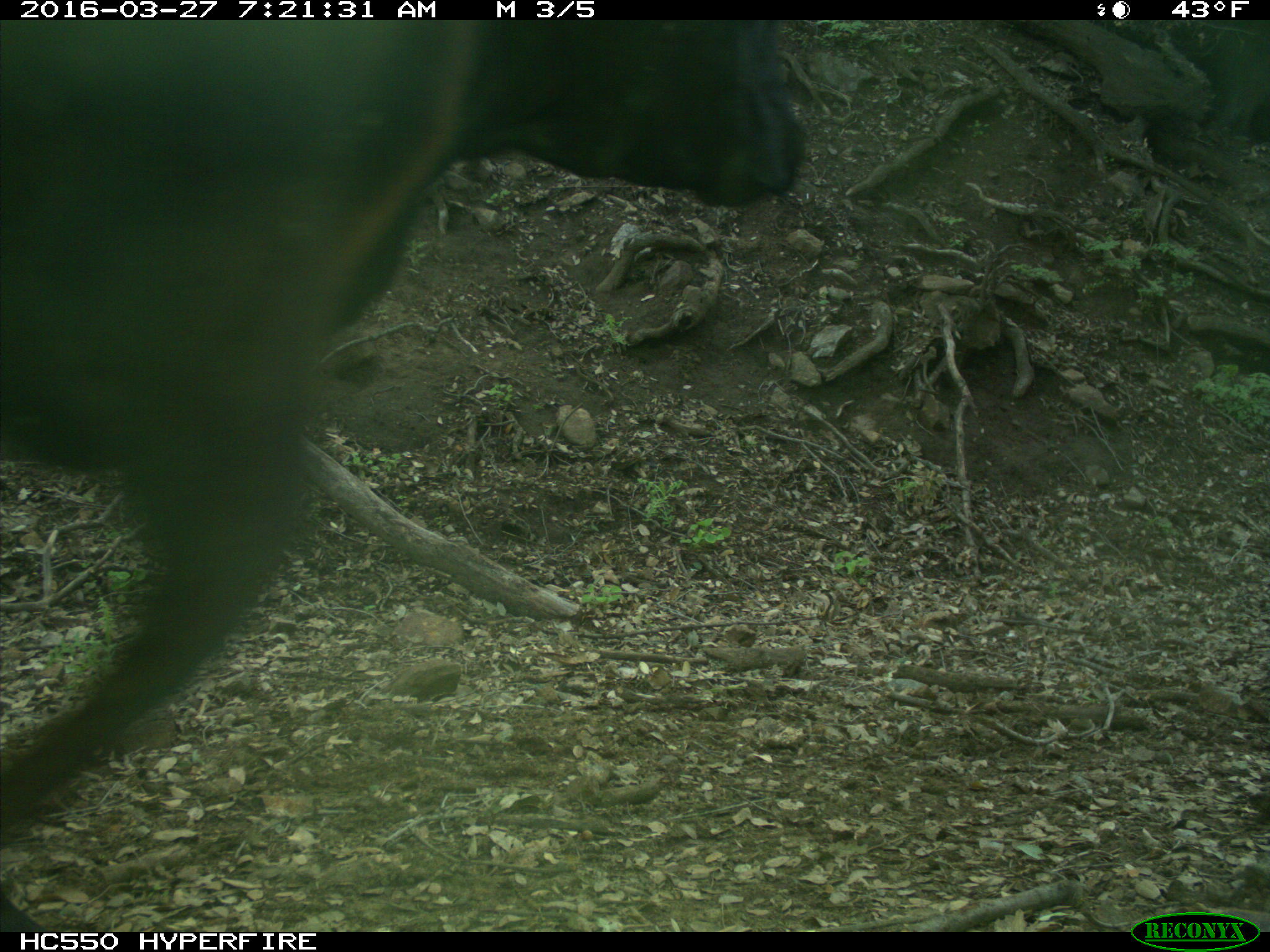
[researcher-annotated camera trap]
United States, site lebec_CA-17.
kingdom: Animalia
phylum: Chordata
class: Mammalia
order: Artiodactyla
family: Bovidae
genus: Bos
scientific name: Bos taurus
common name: domestic cow